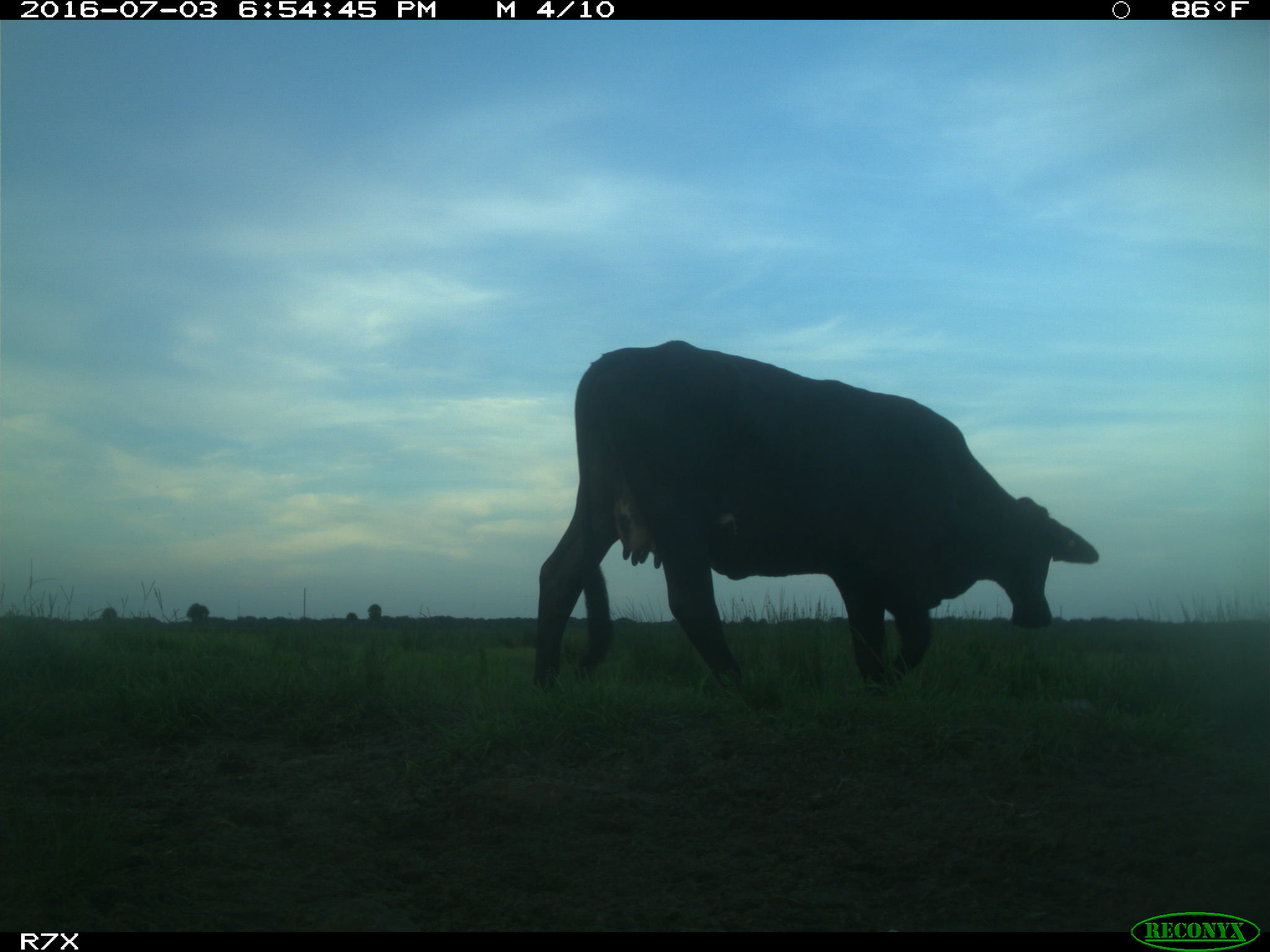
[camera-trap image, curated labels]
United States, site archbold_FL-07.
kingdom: Animalia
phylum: Chordata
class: Mammalia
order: Artiodactyla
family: Bovidae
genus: Bos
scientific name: Bos taurus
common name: domestic cow